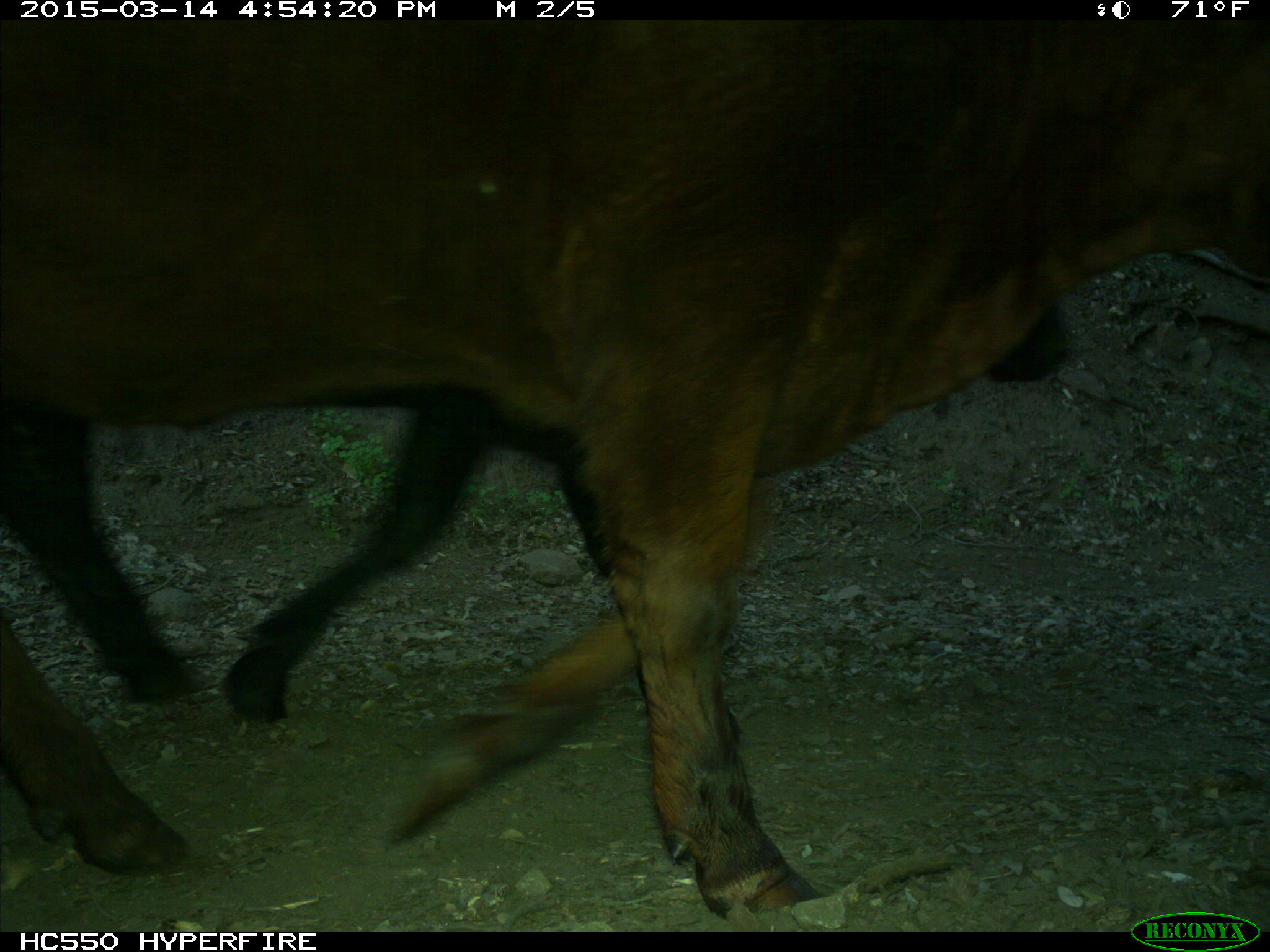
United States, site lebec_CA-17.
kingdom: Animalia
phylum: Chordata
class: Mammalia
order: Artiodactyla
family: Bovidae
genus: Bos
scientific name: Bos taurus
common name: domestic cow